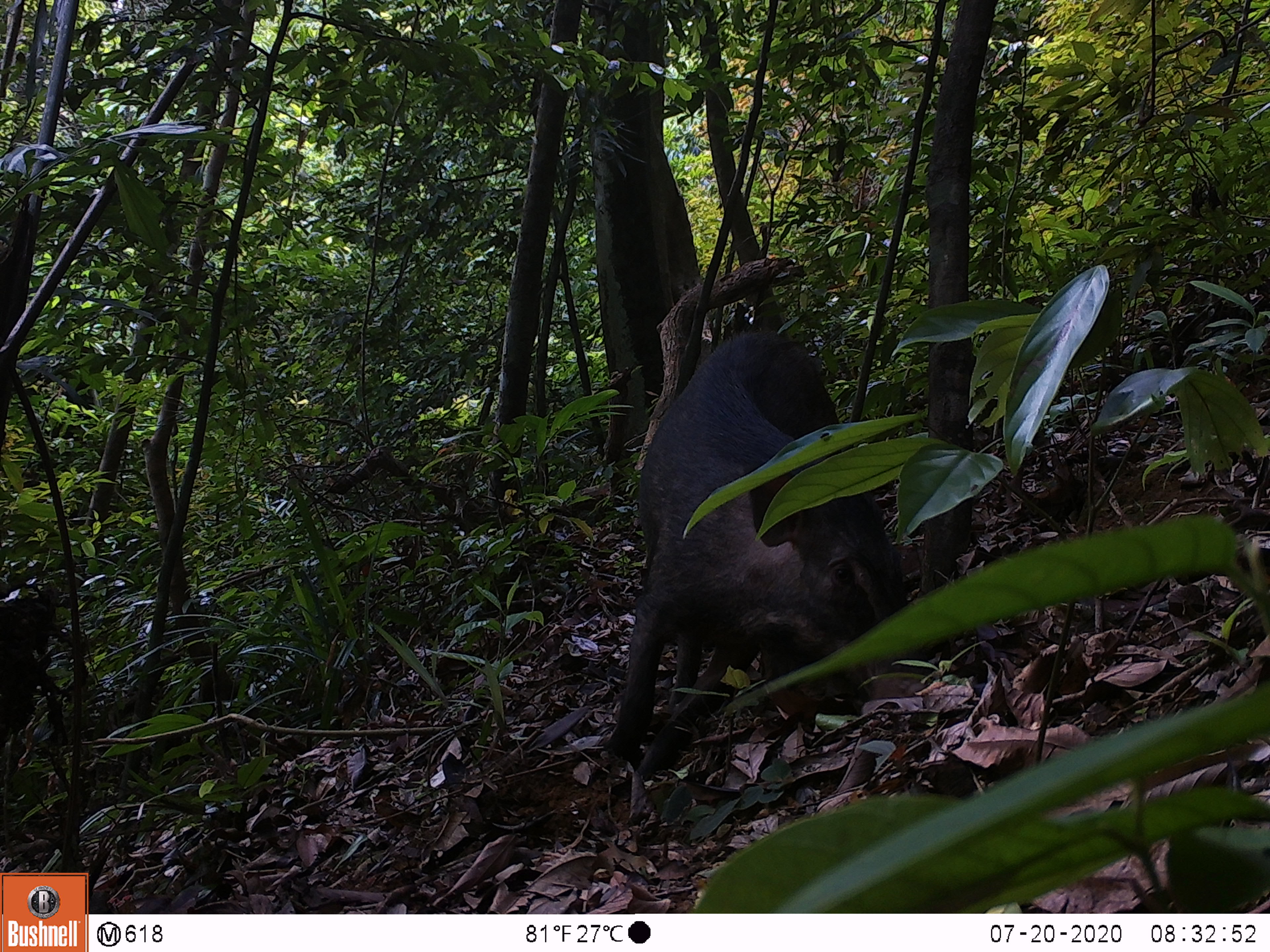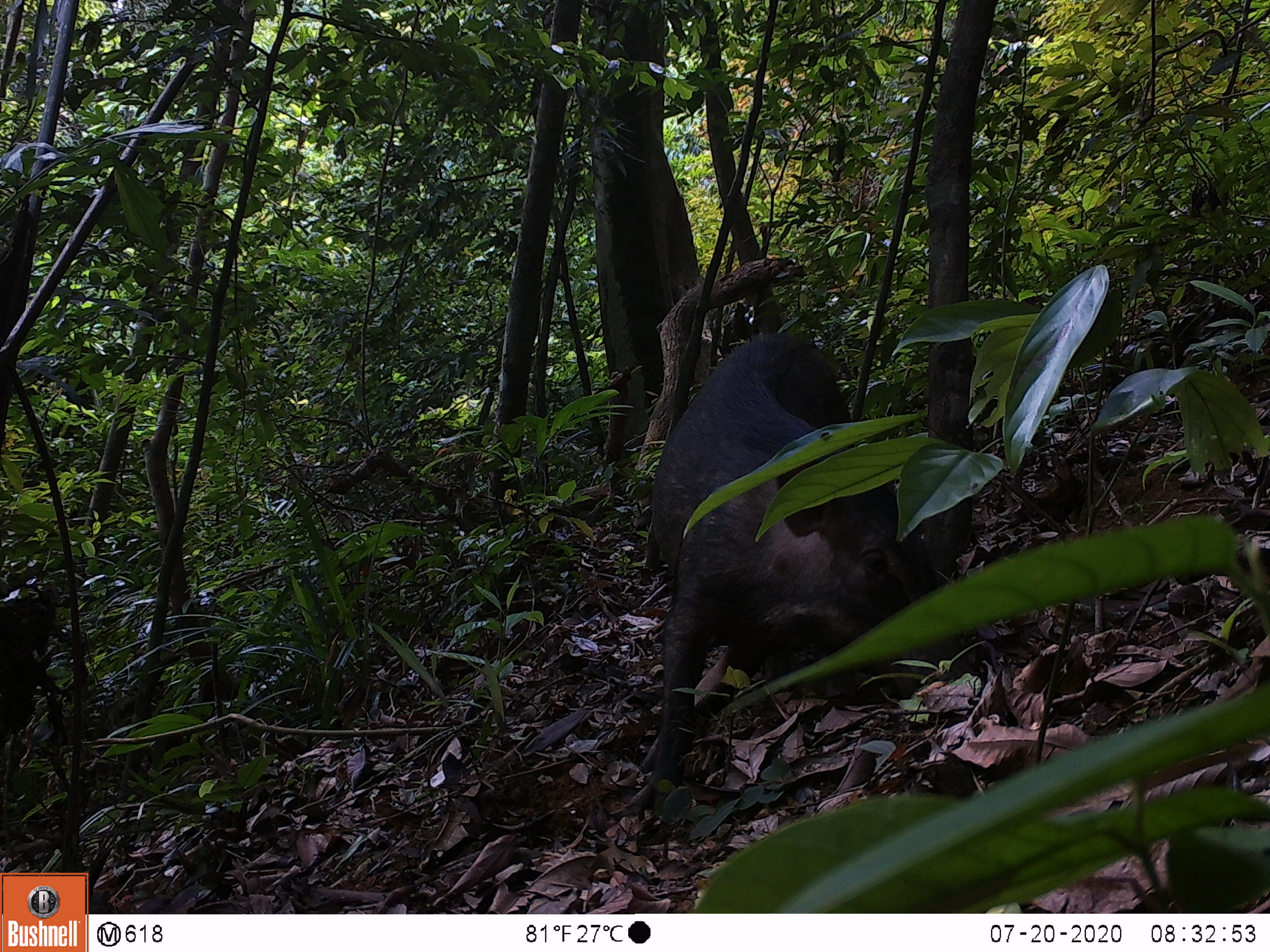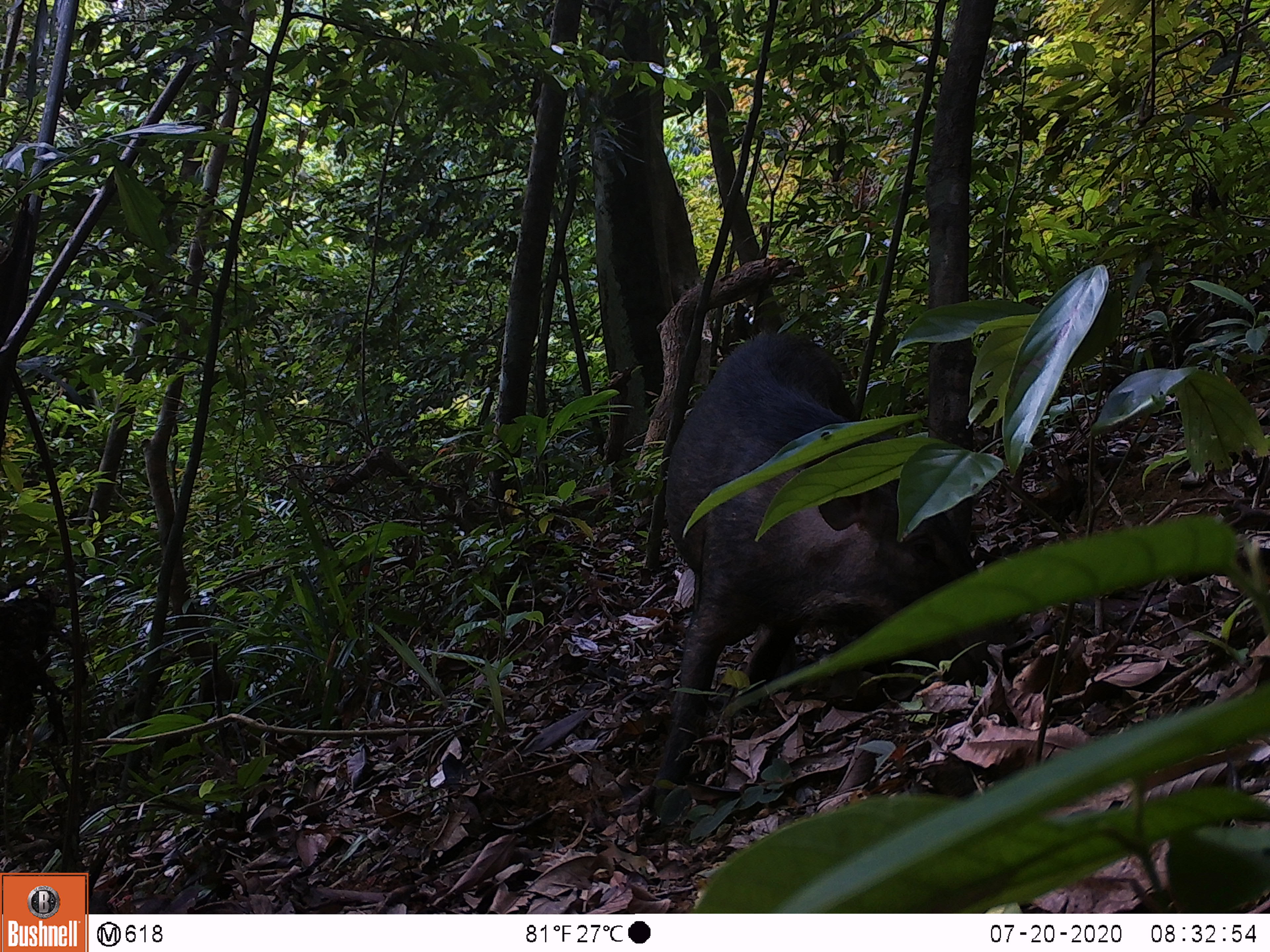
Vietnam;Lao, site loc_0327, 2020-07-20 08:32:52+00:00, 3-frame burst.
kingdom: Animalia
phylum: Chordata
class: Mammalia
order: Artiodactyla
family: Suidae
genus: Sus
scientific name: Sus scrofa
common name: eurasian wild pig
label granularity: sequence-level